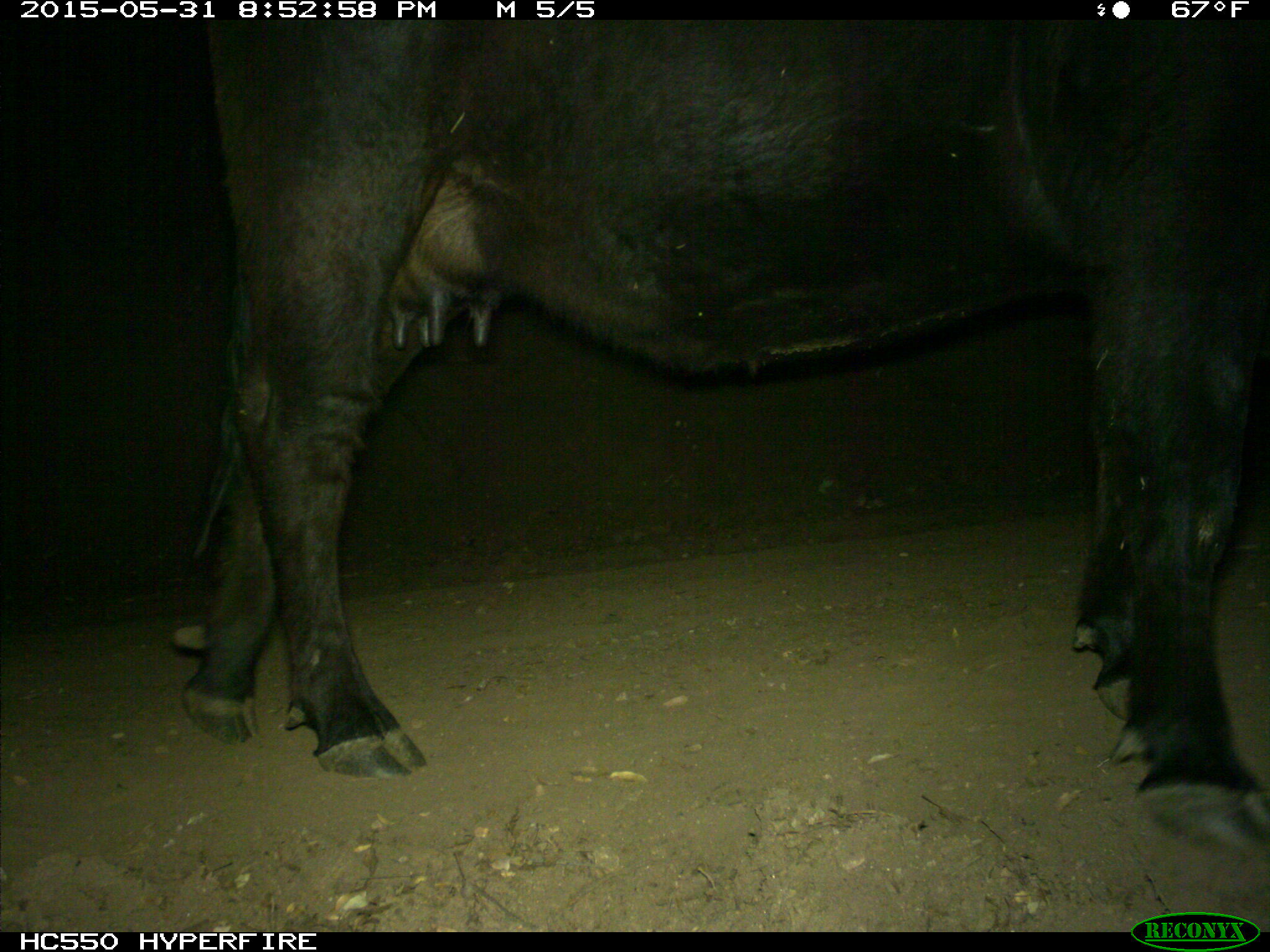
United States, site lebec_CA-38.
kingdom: Animalia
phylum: Chordata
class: Mammalia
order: Artiodactyla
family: Bovidae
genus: Bos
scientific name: Bos taurus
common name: domestic cow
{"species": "Bos taurus (domestic cow)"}